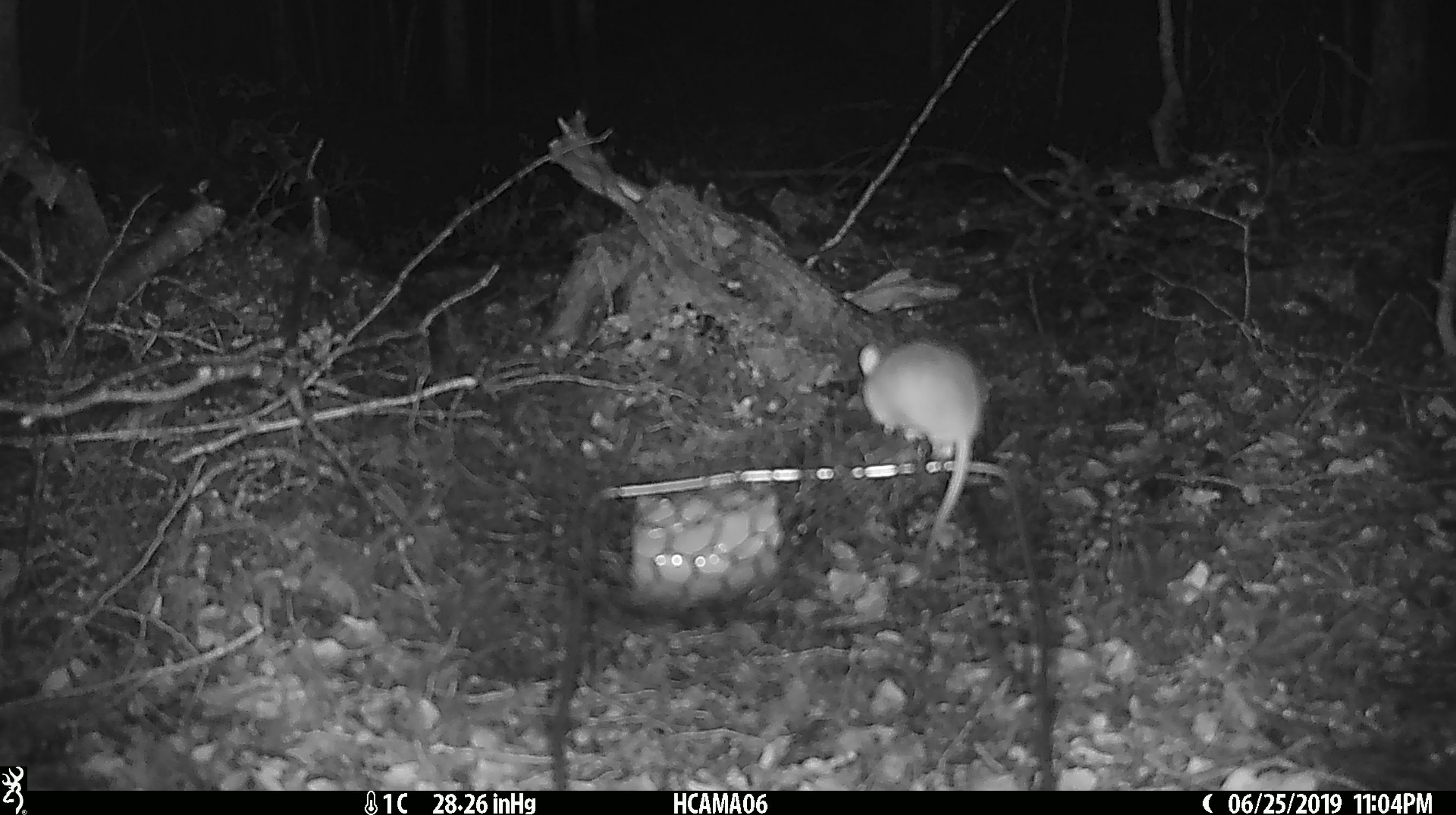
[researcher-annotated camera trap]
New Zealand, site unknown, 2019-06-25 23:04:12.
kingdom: Animalia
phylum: Chordata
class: Mammalia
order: Rodentia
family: Muridae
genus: Mus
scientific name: Mus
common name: mouse